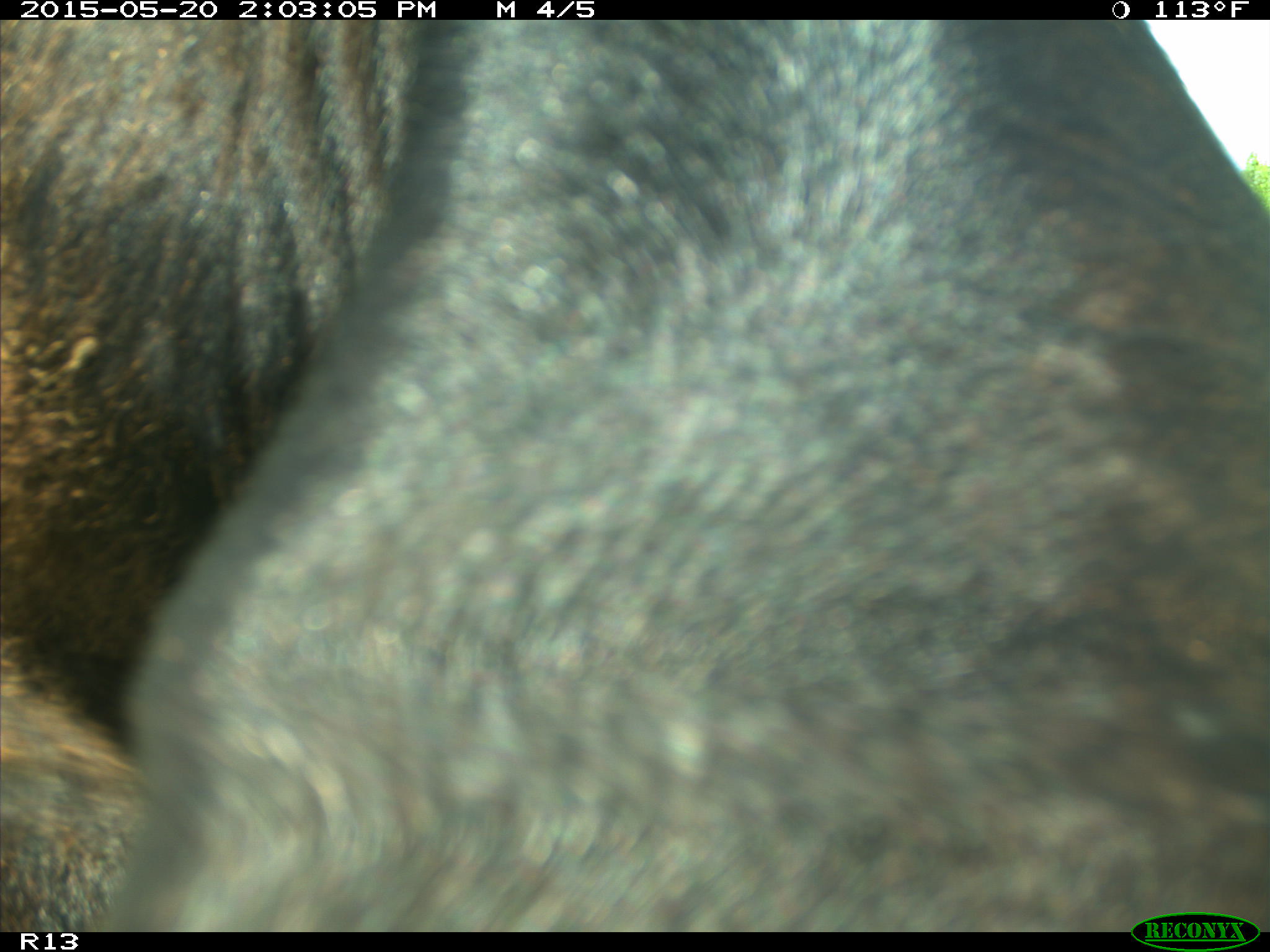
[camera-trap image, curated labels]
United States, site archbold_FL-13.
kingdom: Animalia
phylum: Chordata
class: Mammalia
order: Artiodactyla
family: Bovidae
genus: Bos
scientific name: Bos taurus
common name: domestic cow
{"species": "Bos taurus (domestic cow)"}